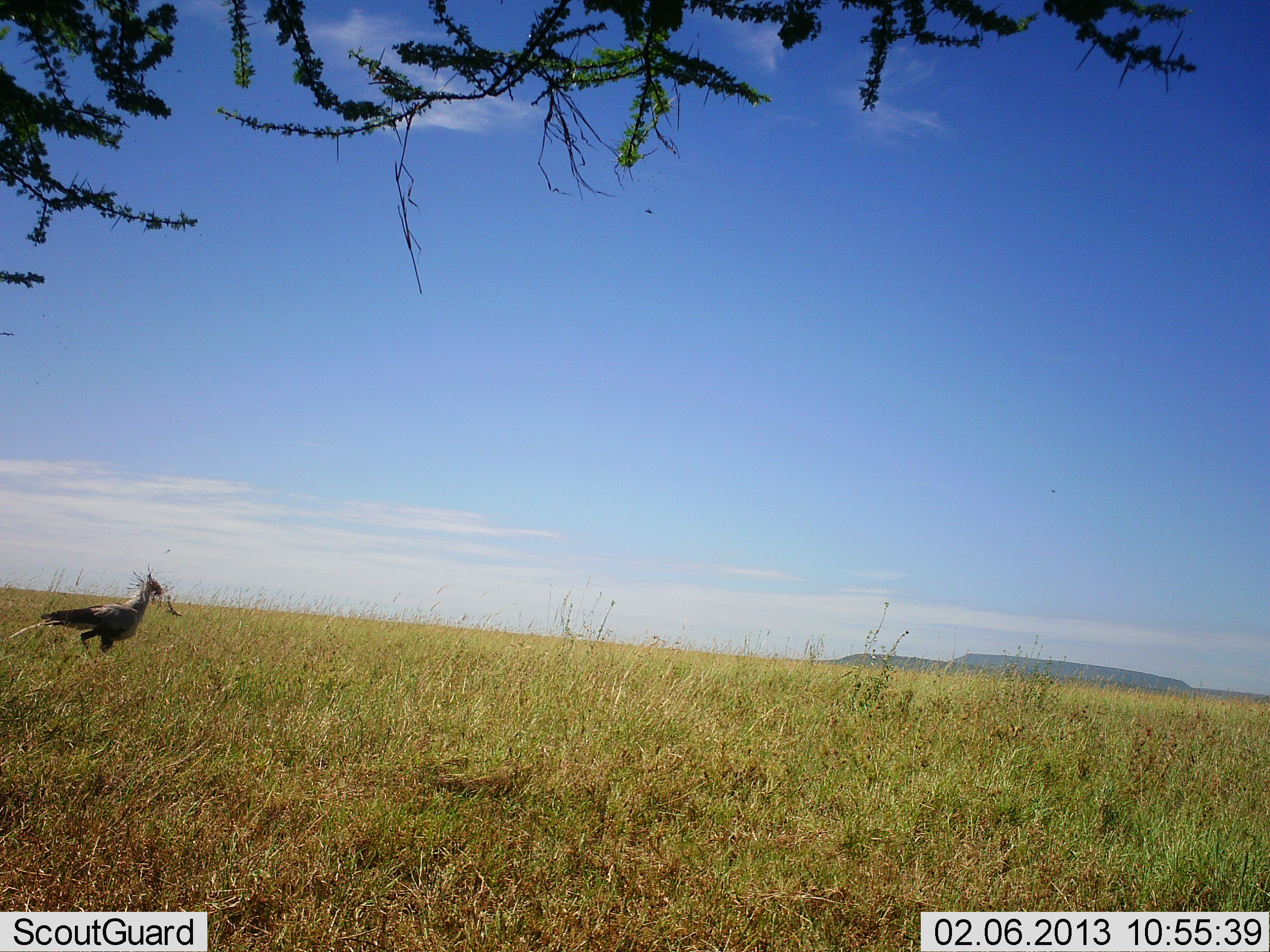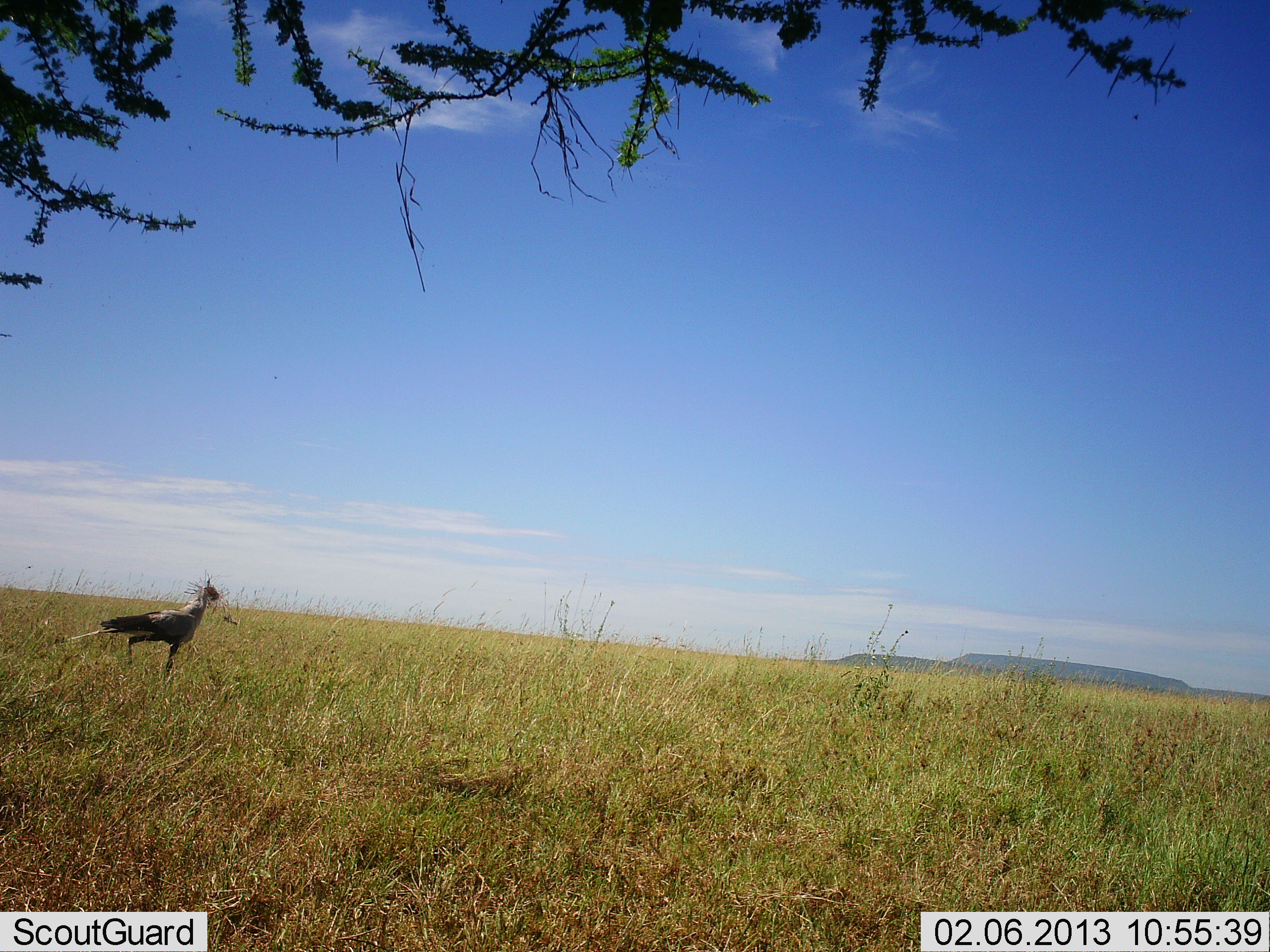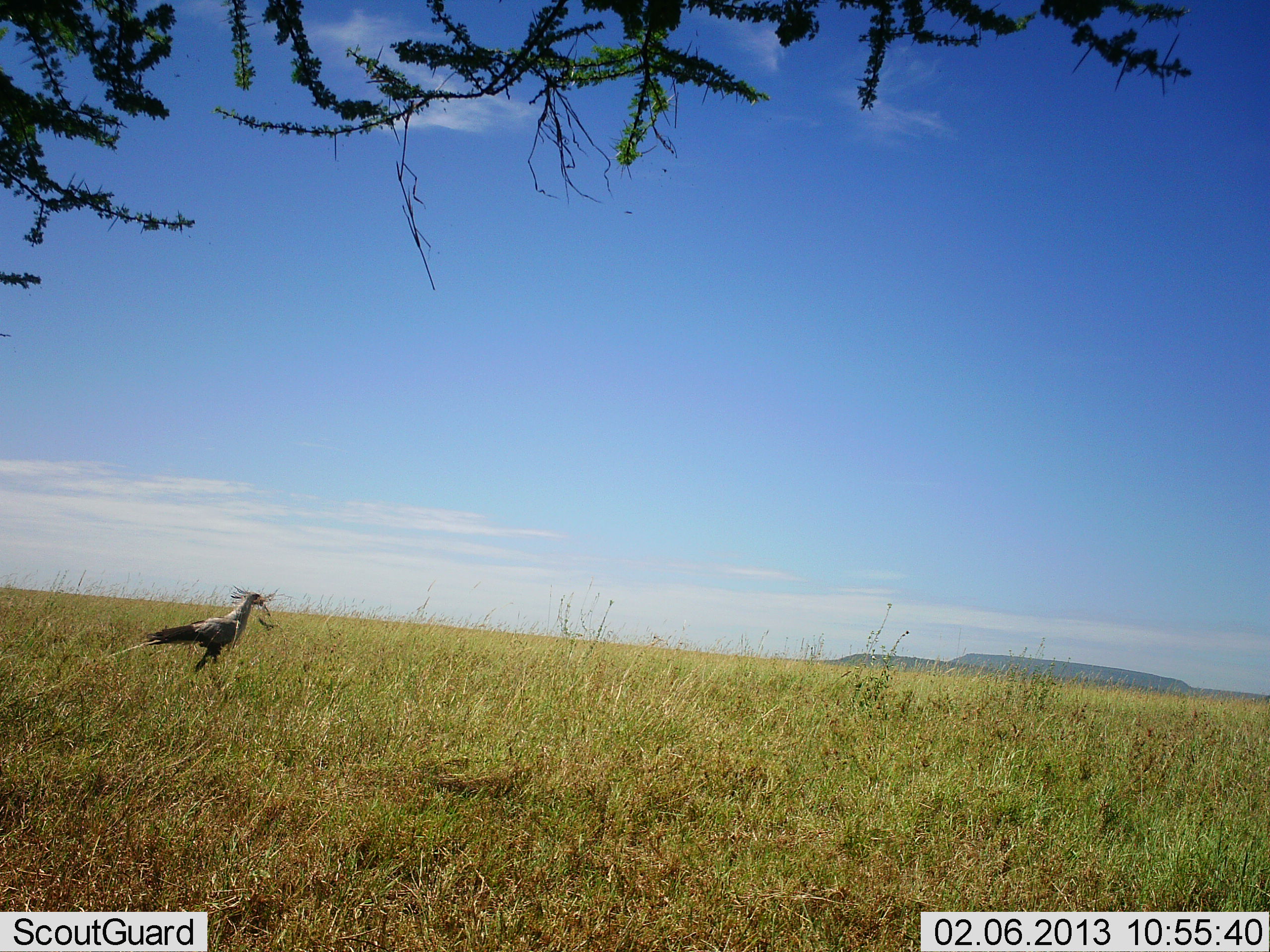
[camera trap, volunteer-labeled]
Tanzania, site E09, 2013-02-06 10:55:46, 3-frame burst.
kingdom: Animalia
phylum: Chordata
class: Aves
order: Accipitriformes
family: Sagittariidae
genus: Sagittarius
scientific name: Sagittarius serpentarius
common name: secretary bird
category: secretarybird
Secretarybird (secretary bird) (Sagittarius serpentarius), count 1. Behavior (volunteer vote fractions): standing 7%, resting 0%, moving 93%, interacting 4%. Young present (vote fraction): 0%. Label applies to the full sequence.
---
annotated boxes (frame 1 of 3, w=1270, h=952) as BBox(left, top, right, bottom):
animal: BBox(9, 563, 168, 662)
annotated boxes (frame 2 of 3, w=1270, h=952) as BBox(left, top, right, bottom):
animal: BBox(68, 574, 223, 677)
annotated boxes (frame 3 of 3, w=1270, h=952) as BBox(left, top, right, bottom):
animal: BBox(104, 584, 277, 675)